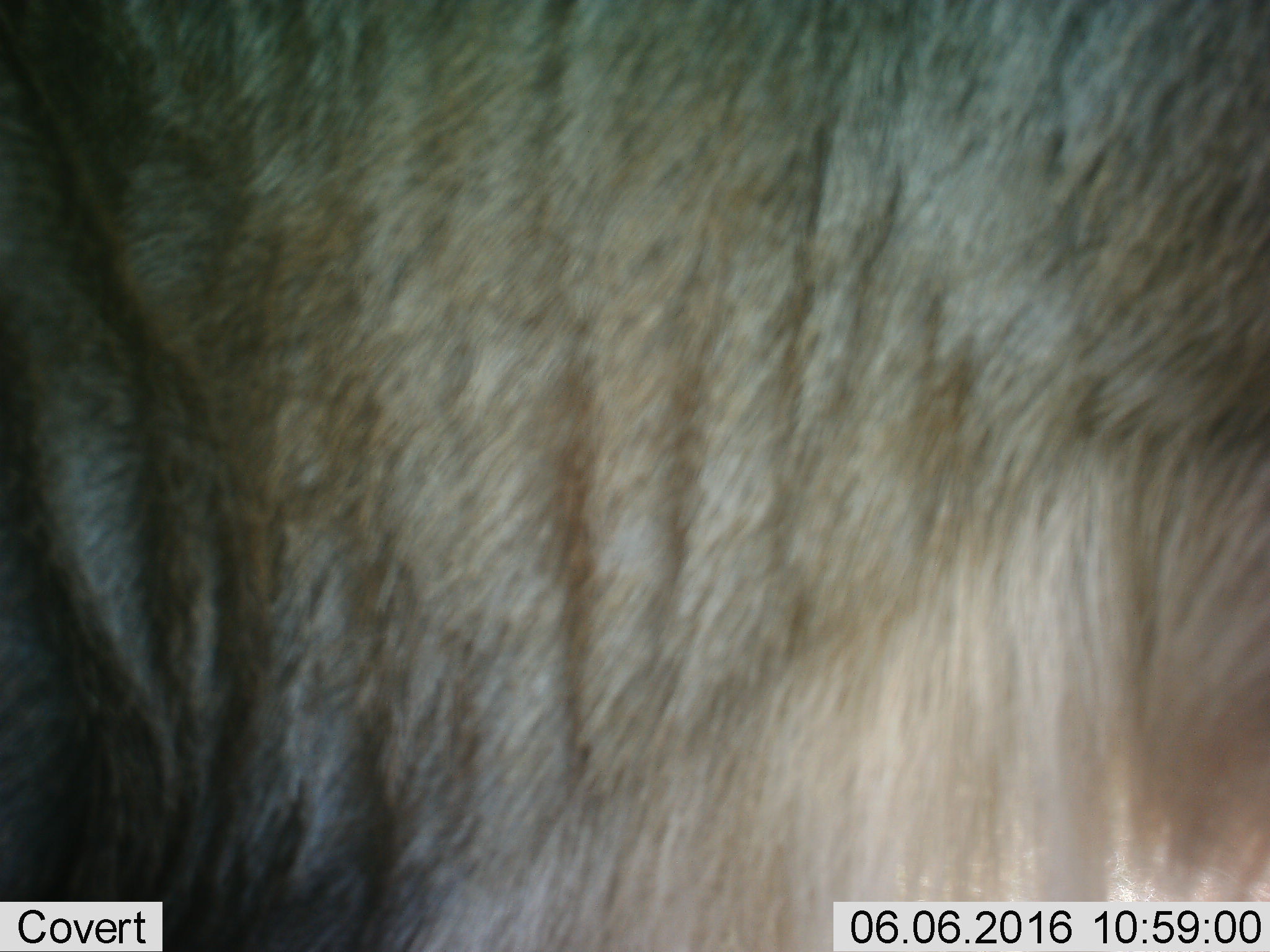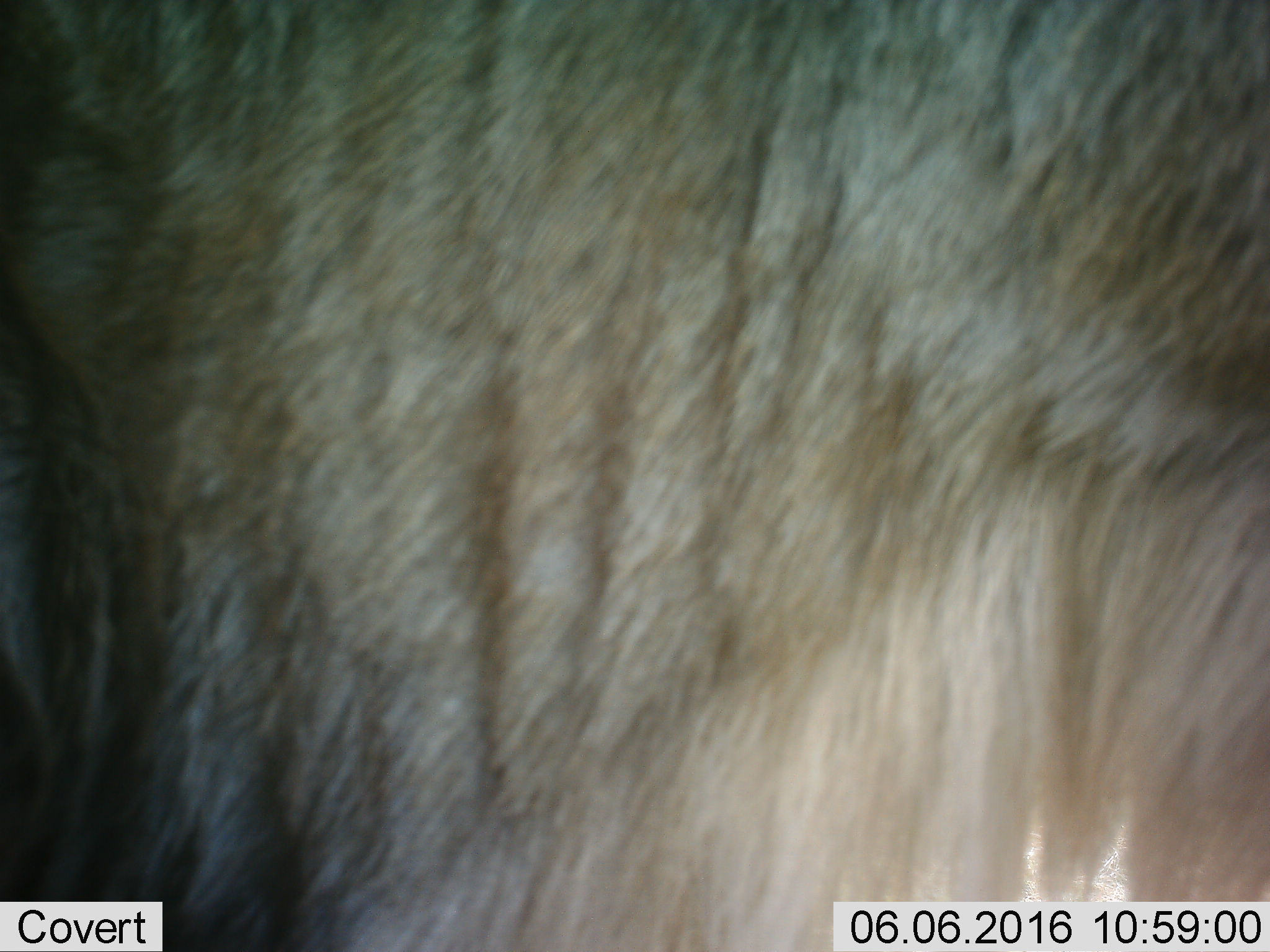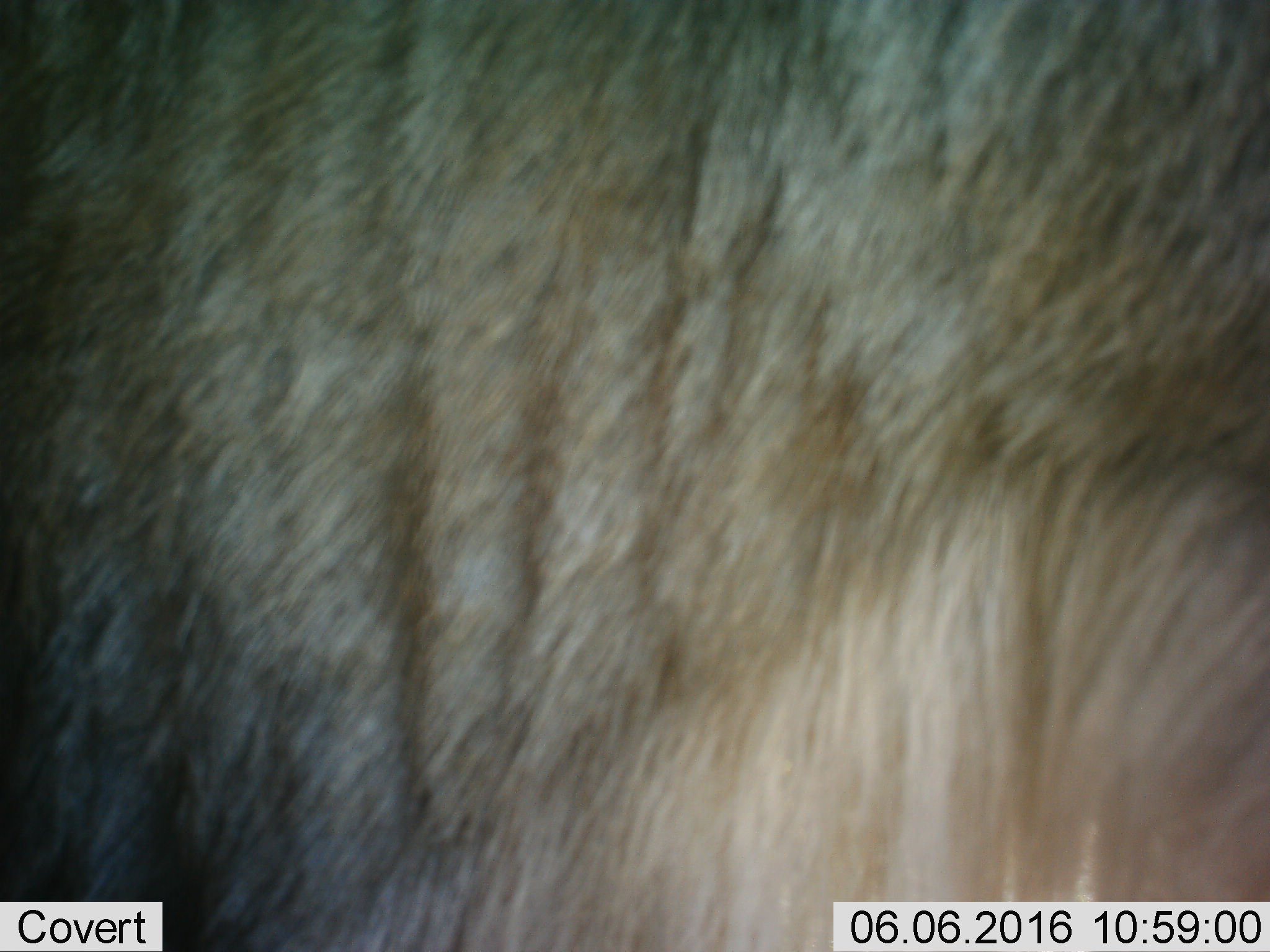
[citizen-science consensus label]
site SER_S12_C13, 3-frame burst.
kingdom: Animalia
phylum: Chordata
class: Mammalia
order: Artiodactyla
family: Bovidae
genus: Connochaetes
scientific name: Connochaetes taurinus taurinus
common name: blue wildebeest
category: wildebeestblue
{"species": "wildebeestblue (blue wildebeest) (Connochaetes taurinus taurinus)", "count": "1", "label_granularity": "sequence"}